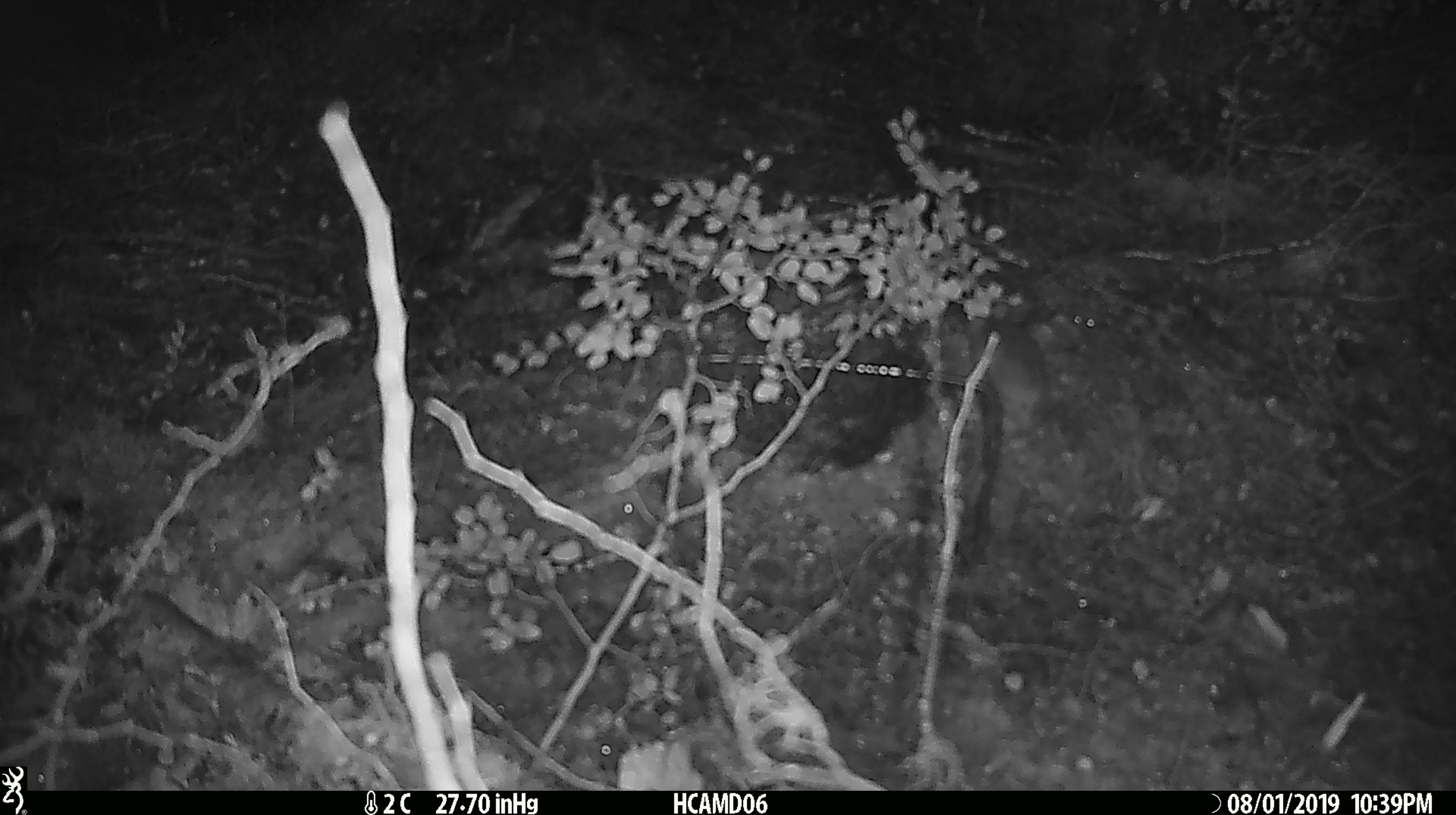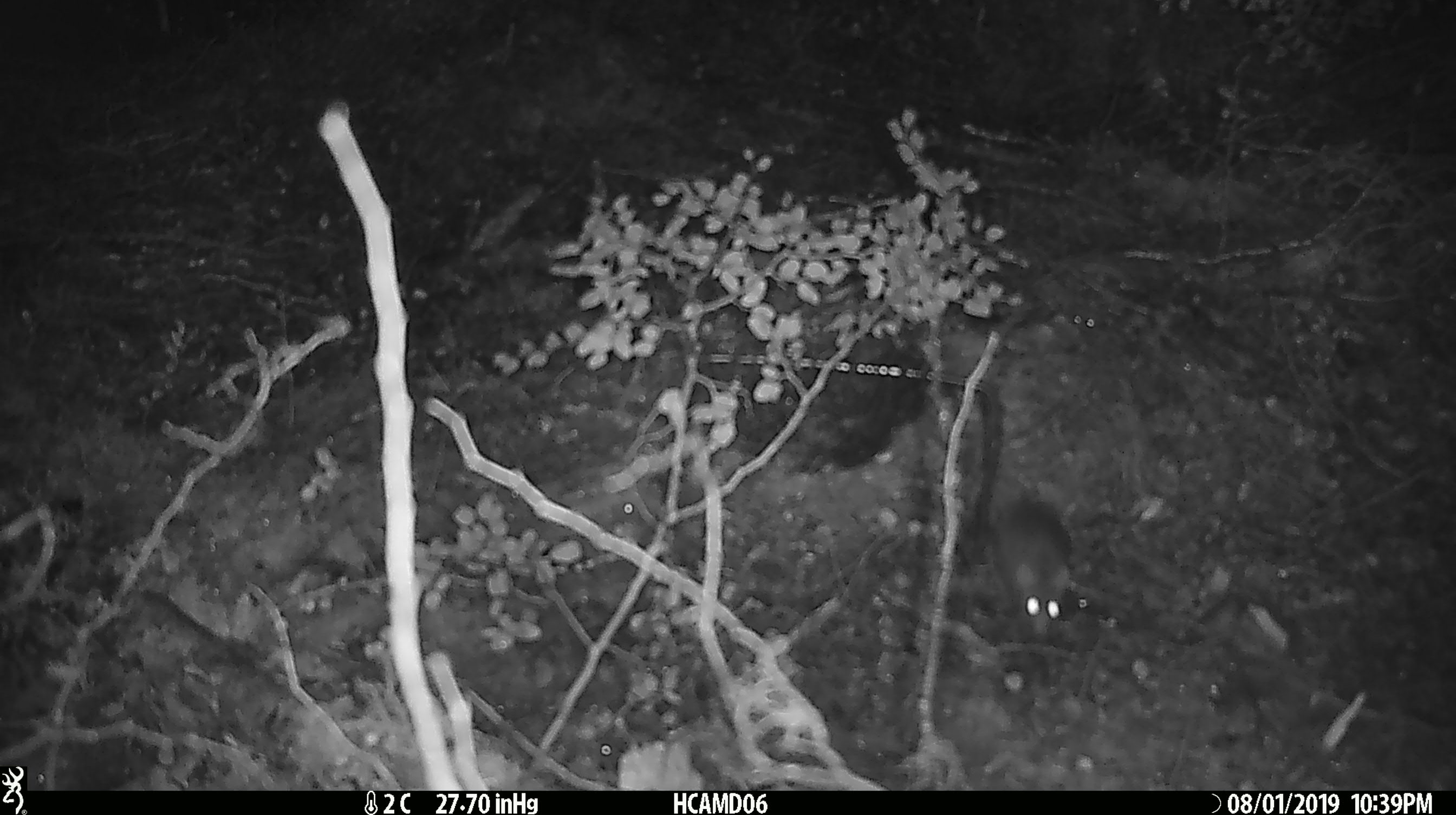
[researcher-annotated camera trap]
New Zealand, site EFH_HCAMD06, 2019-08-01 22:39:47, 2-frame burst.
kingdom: Animalia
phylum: Chordata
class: Mammalia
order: Rodentia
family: Muridae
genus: Mus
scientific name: Mus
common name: mouse